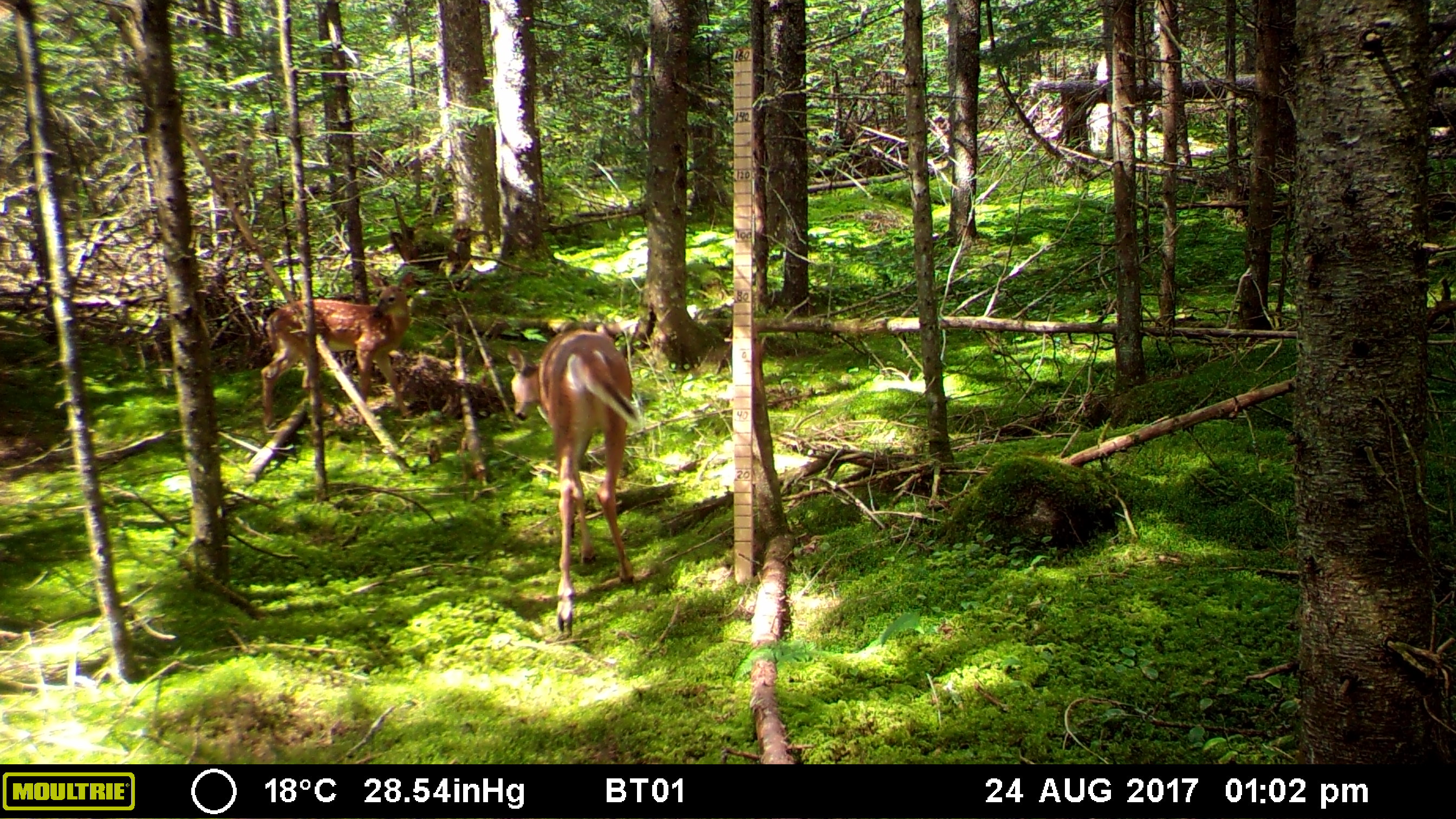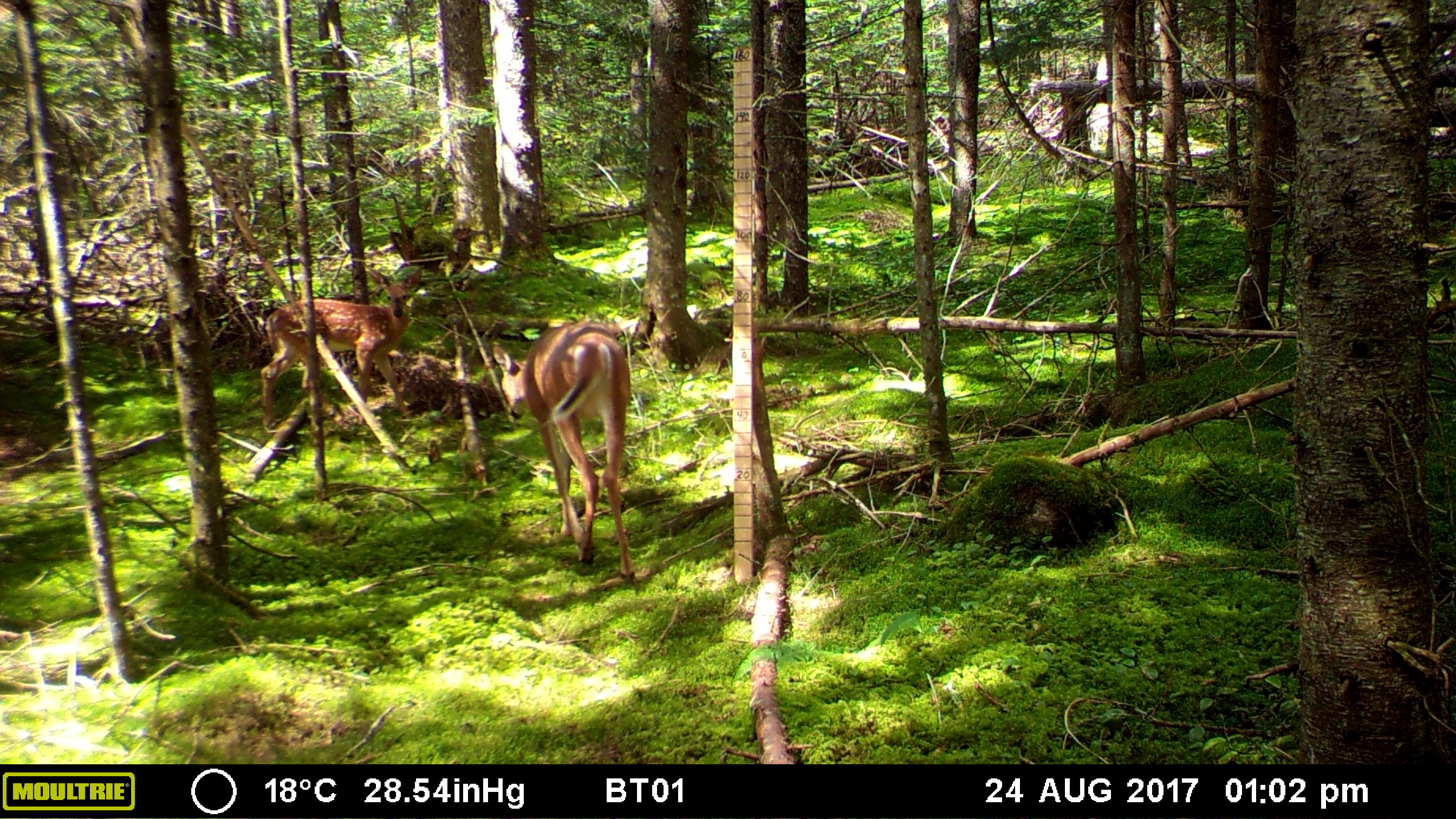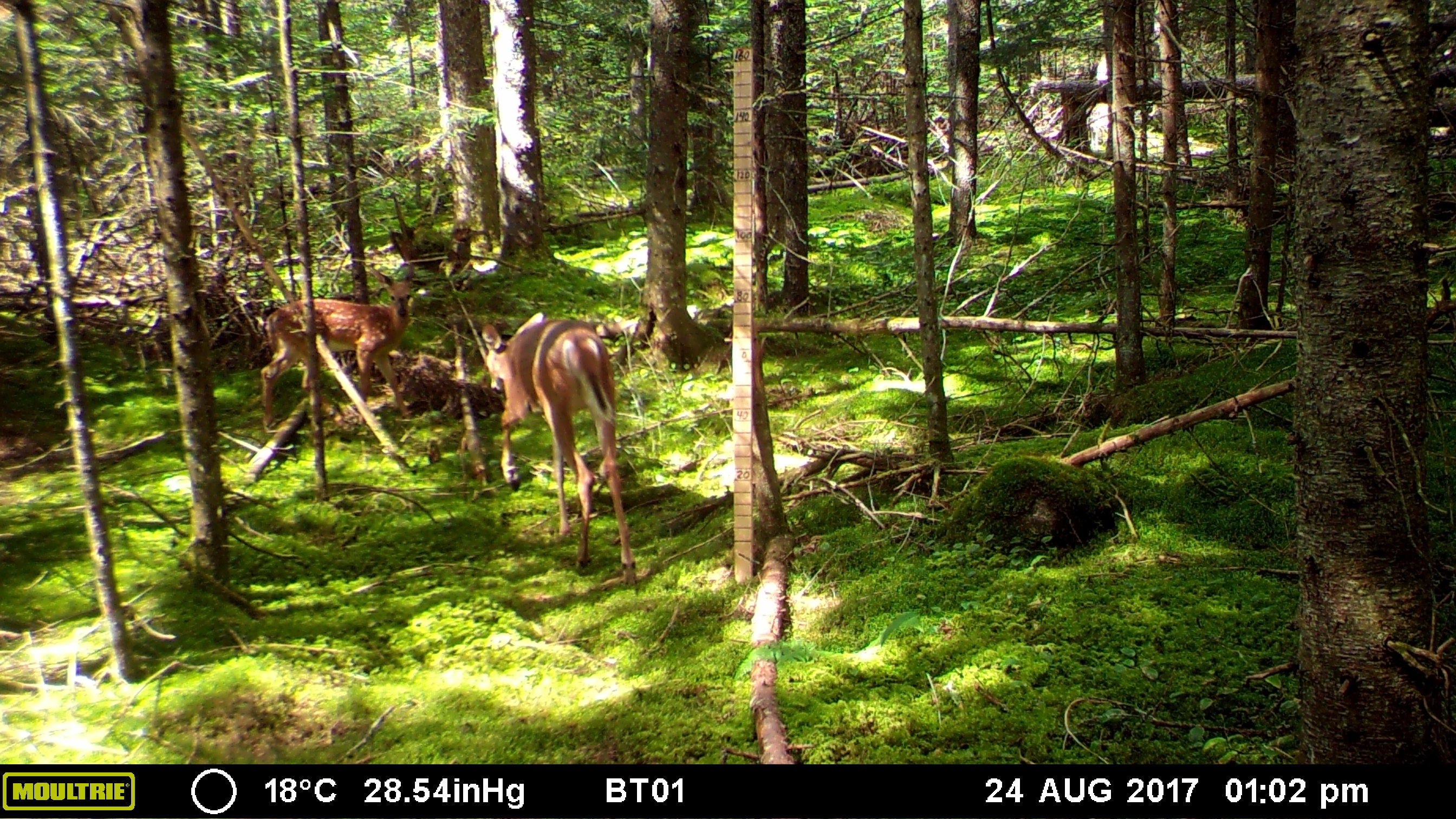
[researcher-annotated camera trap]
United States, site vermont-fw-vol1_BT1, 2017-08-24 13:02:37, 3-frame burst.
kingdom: Animalia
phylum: Chordata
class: Mammalia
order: Artiodactyla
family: Cervidae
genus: Odocoileus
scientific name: Odocoileus virginianus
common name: white-tailed deer